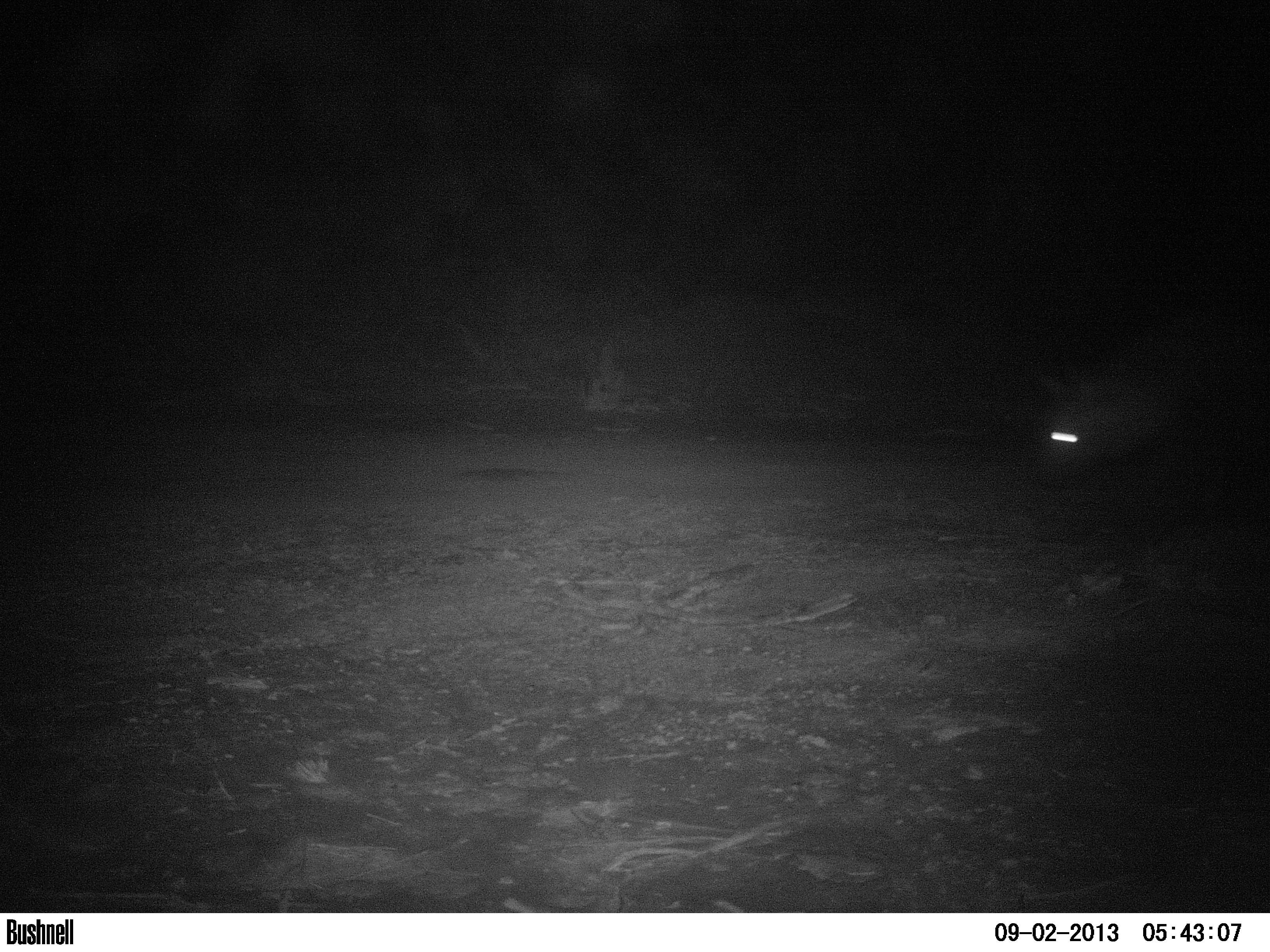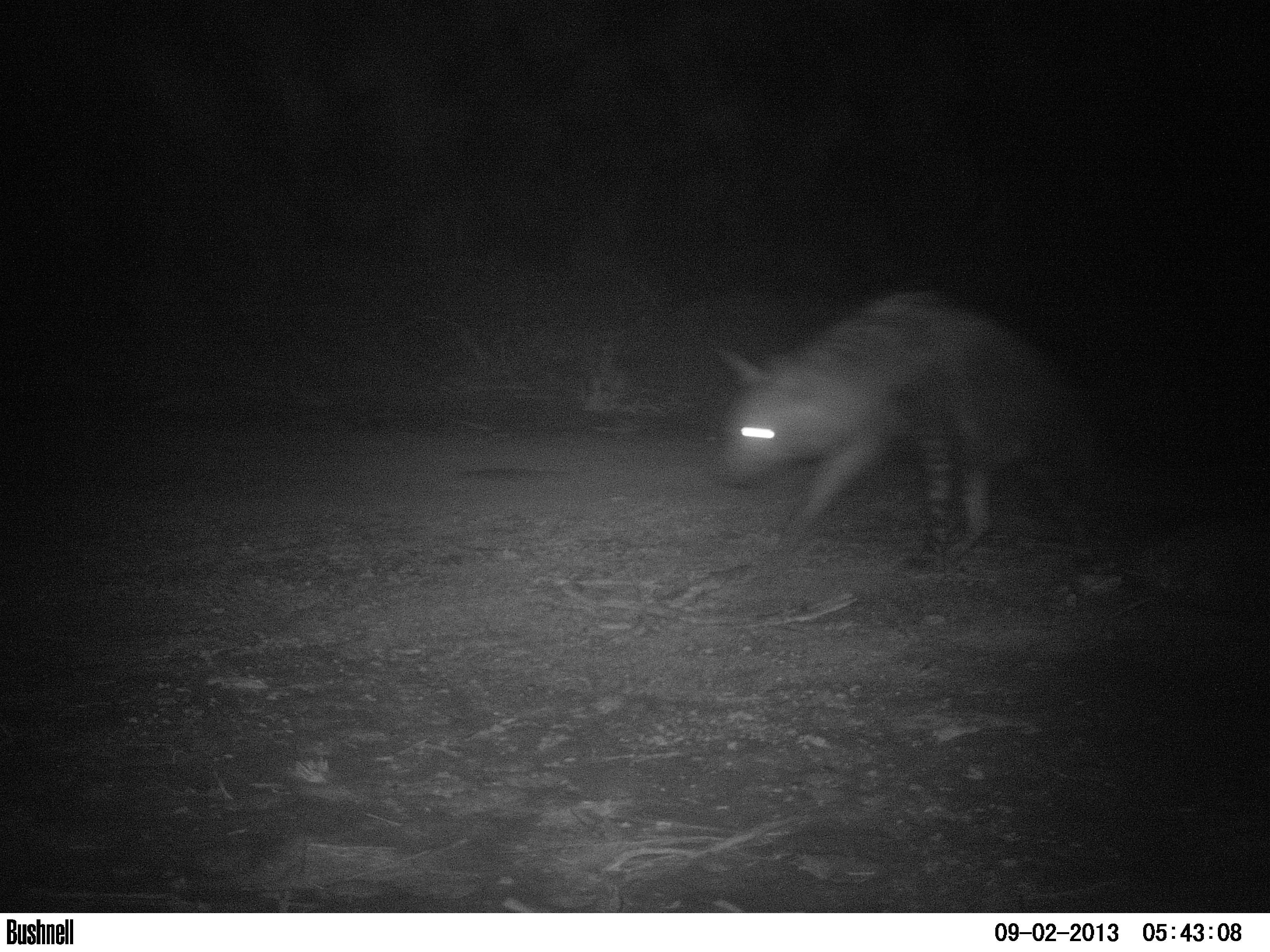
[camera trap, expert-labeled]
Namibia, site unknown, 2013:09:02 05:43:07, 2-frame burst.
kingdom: Animalia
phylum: Chordata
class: Mammalia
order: Carnivora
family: Hyaenidae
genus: Parahyaena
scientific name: Parahyaena brunnea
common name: brown hyena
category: hyaena brunnea